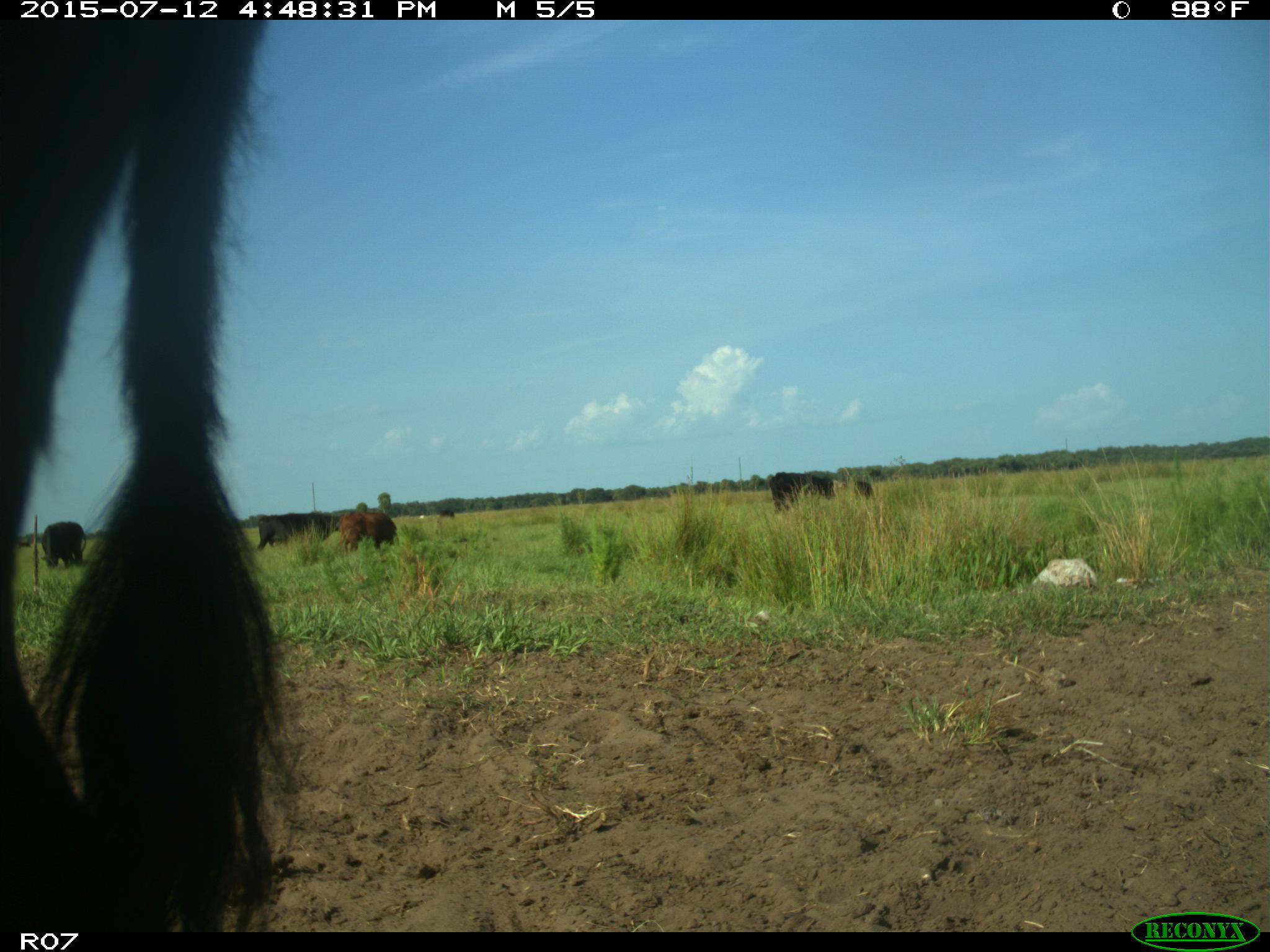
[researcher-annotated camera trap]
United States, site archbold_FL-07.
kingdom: Animalia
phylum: Chordata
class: Mammalia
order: Artiodactyla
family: Bovidae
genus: Bos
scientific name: Bos taurus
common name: domestic cow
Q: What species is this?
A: Bos taurus (domestic cow).